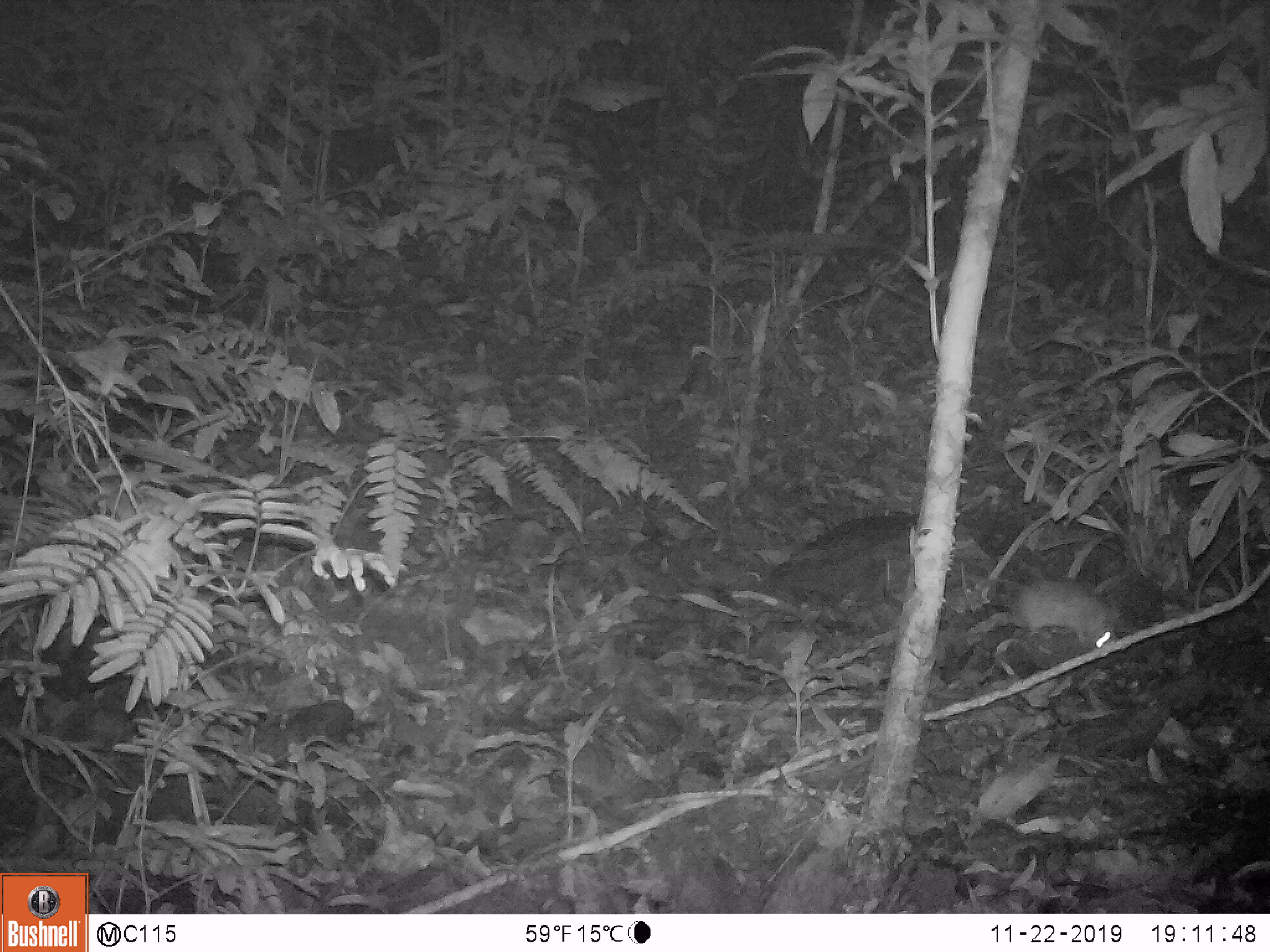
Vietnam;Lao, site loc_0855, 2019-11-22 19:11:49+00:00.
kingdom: Animalia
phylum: Chordata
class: Mammalia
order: Rodentia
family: Muridae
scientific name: Muridae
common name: old-world mice and rats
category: unidentified murid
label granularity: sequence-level